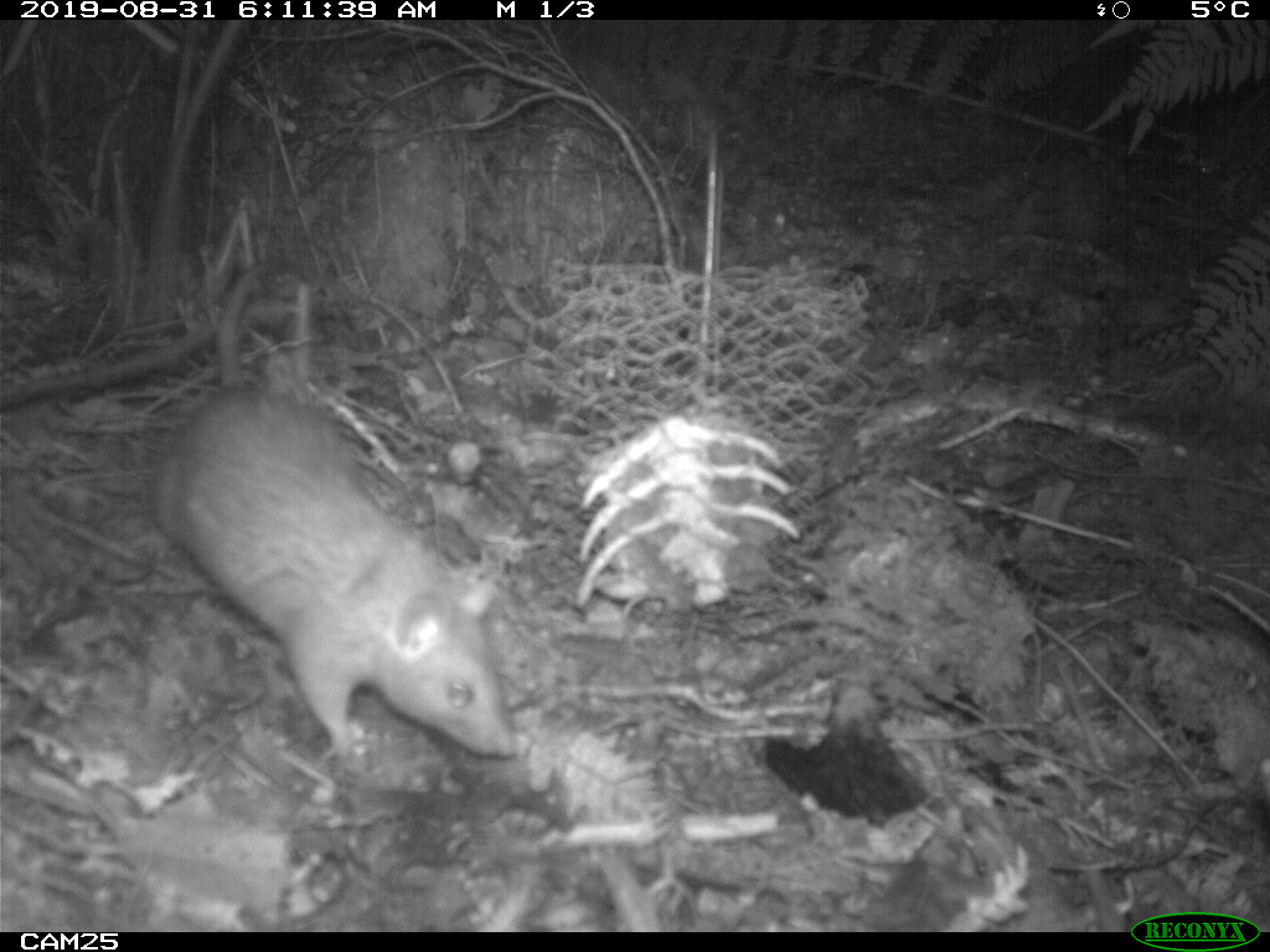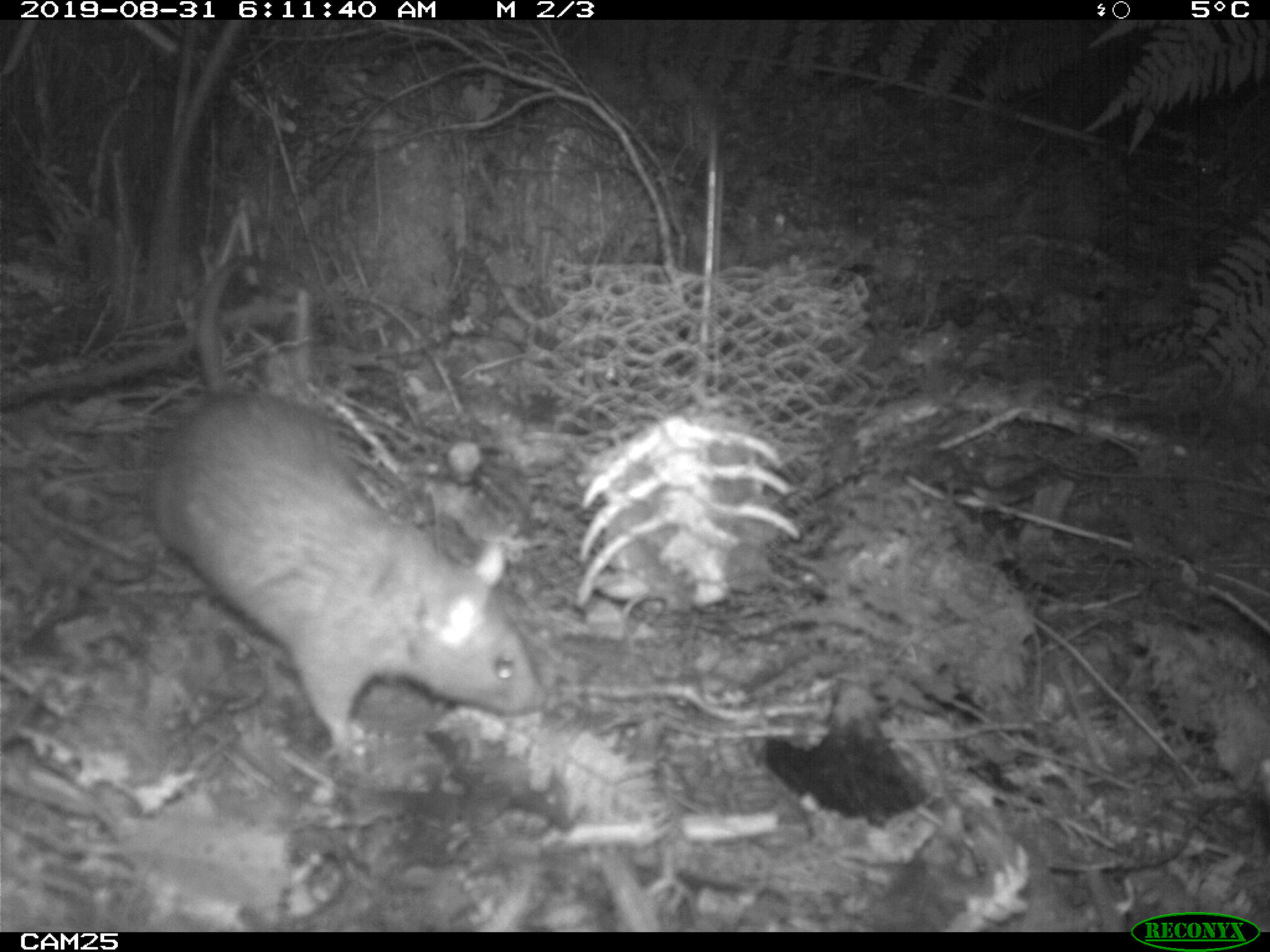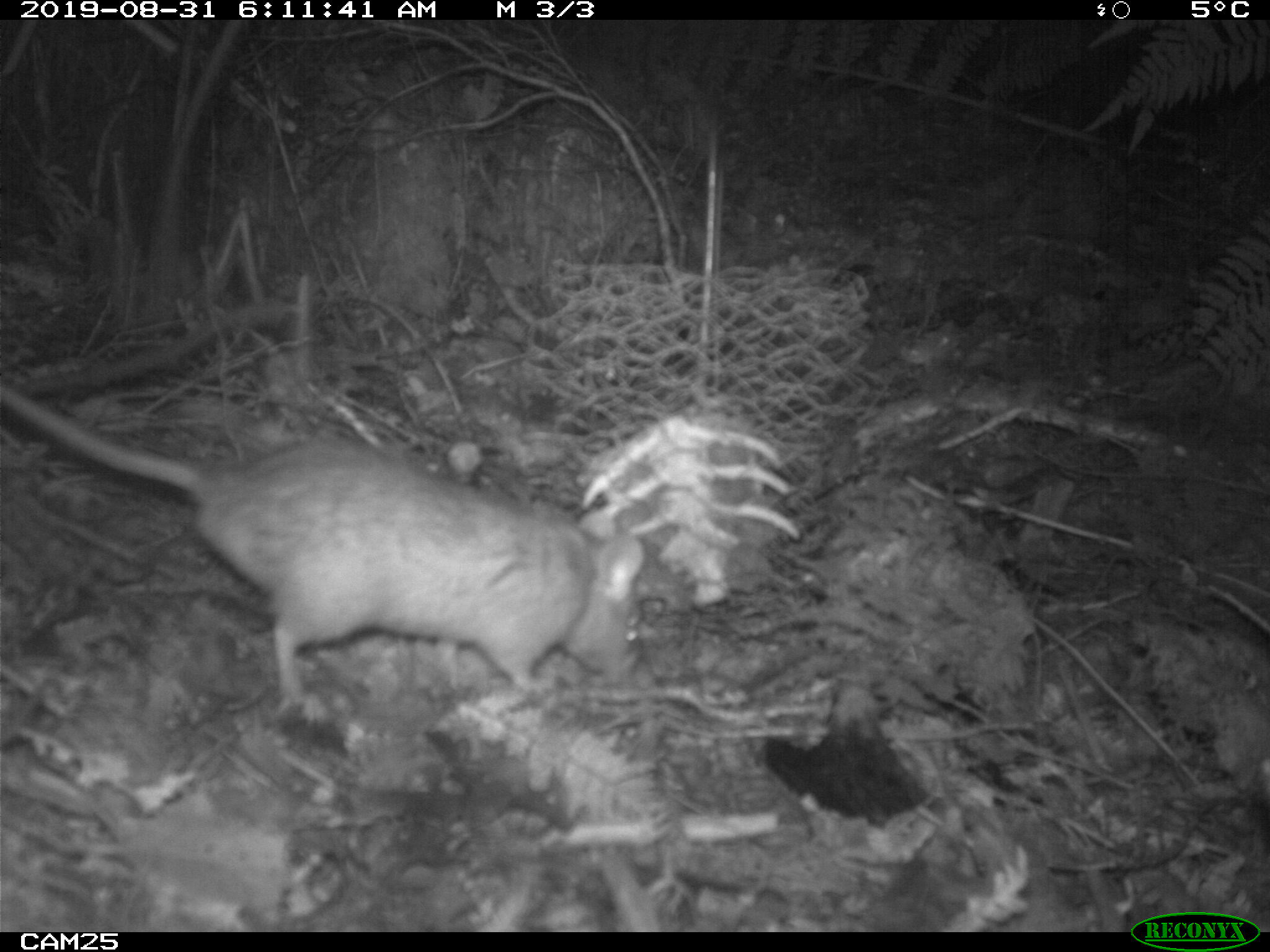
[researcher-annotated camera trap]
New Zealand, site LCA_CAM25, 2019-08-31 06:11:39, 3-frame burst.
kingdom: Animalia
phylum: Chordata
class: Mammalia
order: Rodentia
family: Muridae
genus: Rattus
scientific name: Rattus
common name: rat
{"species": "rat (Rattus)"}